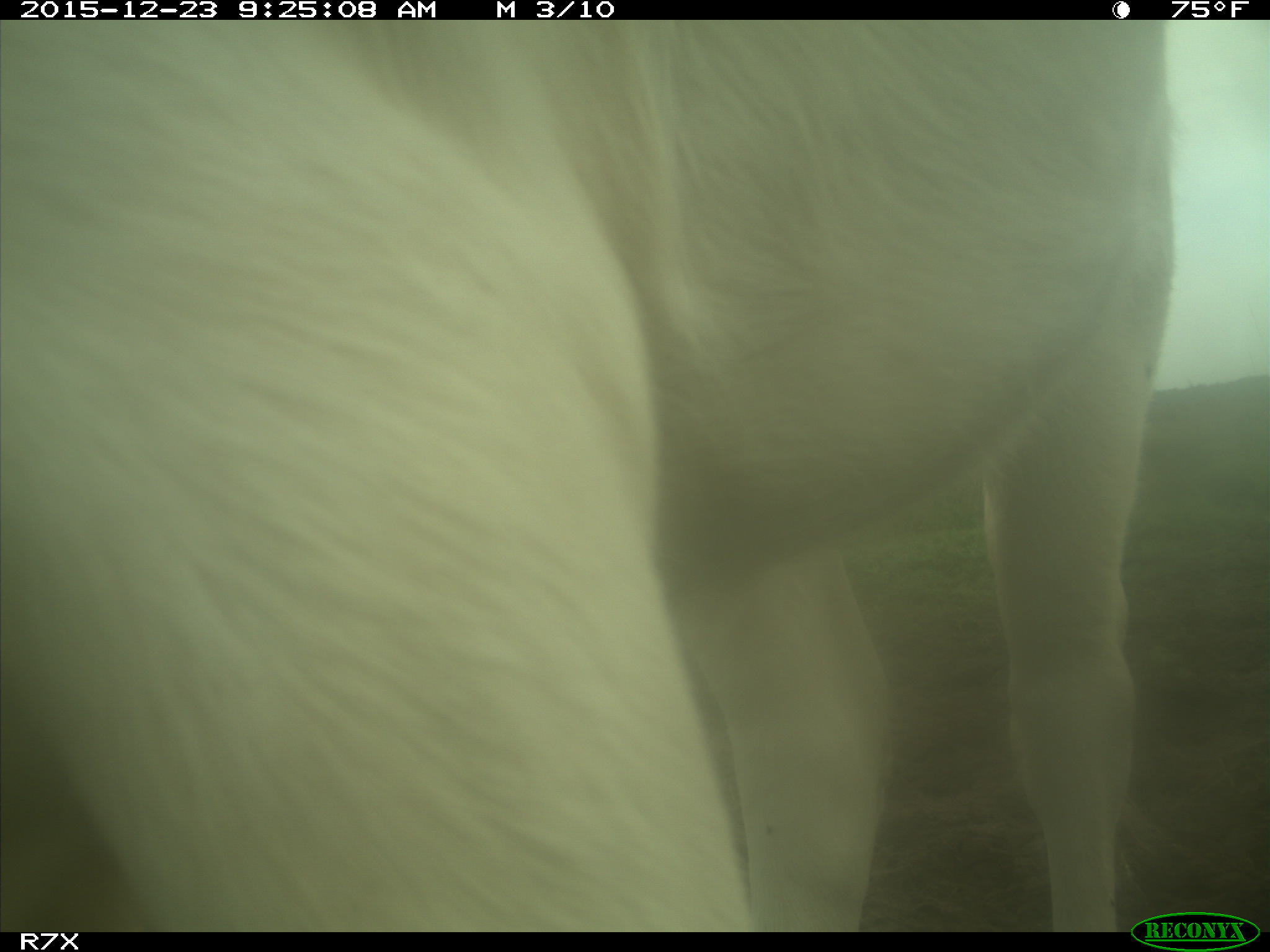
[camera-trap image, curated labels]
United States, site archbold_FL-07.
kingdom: Animalia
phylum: Chordata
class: Mammalia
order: Artiodactyla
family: Bovidae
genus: Bos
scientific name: Bos taurus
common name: domestic cow